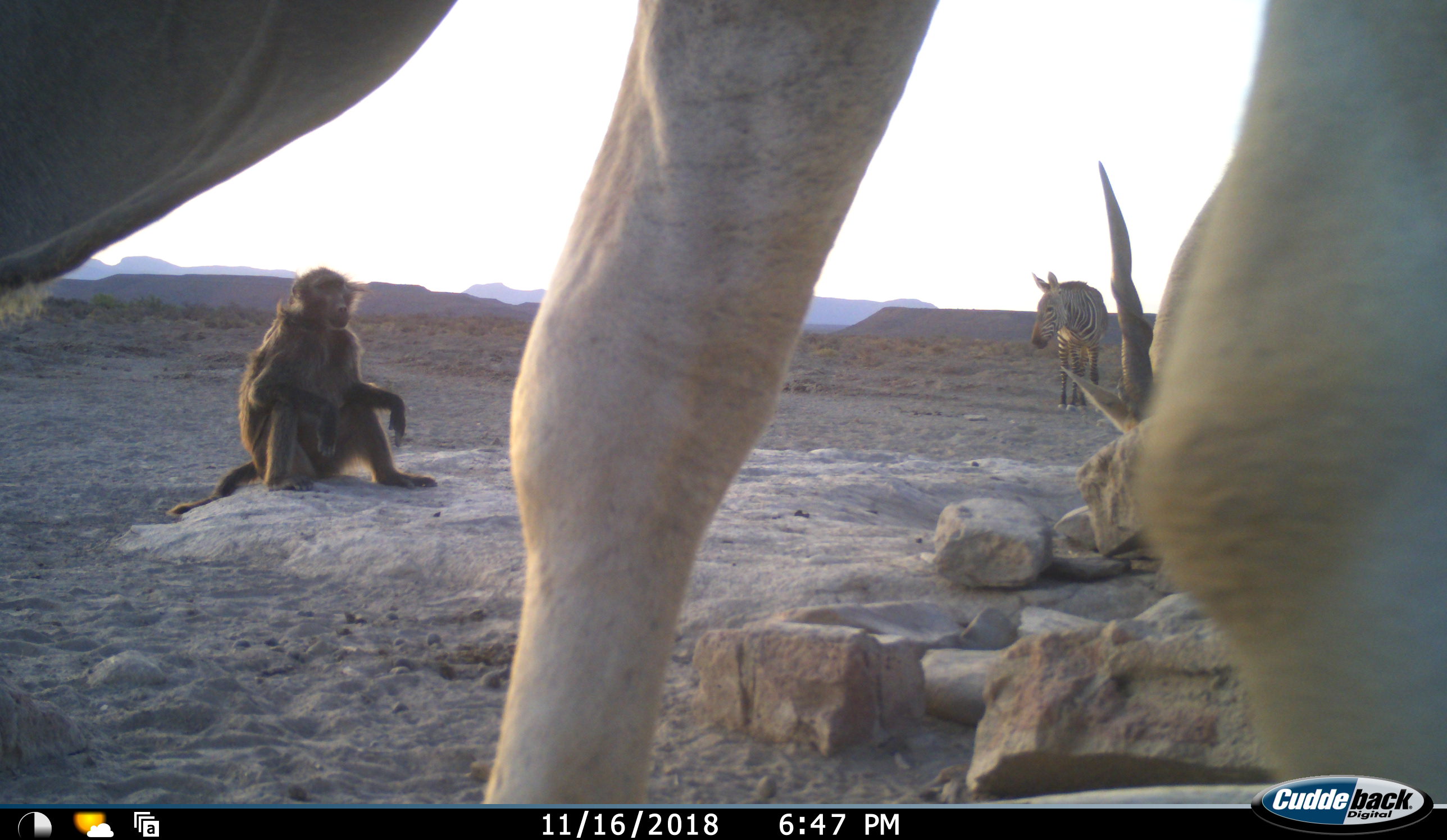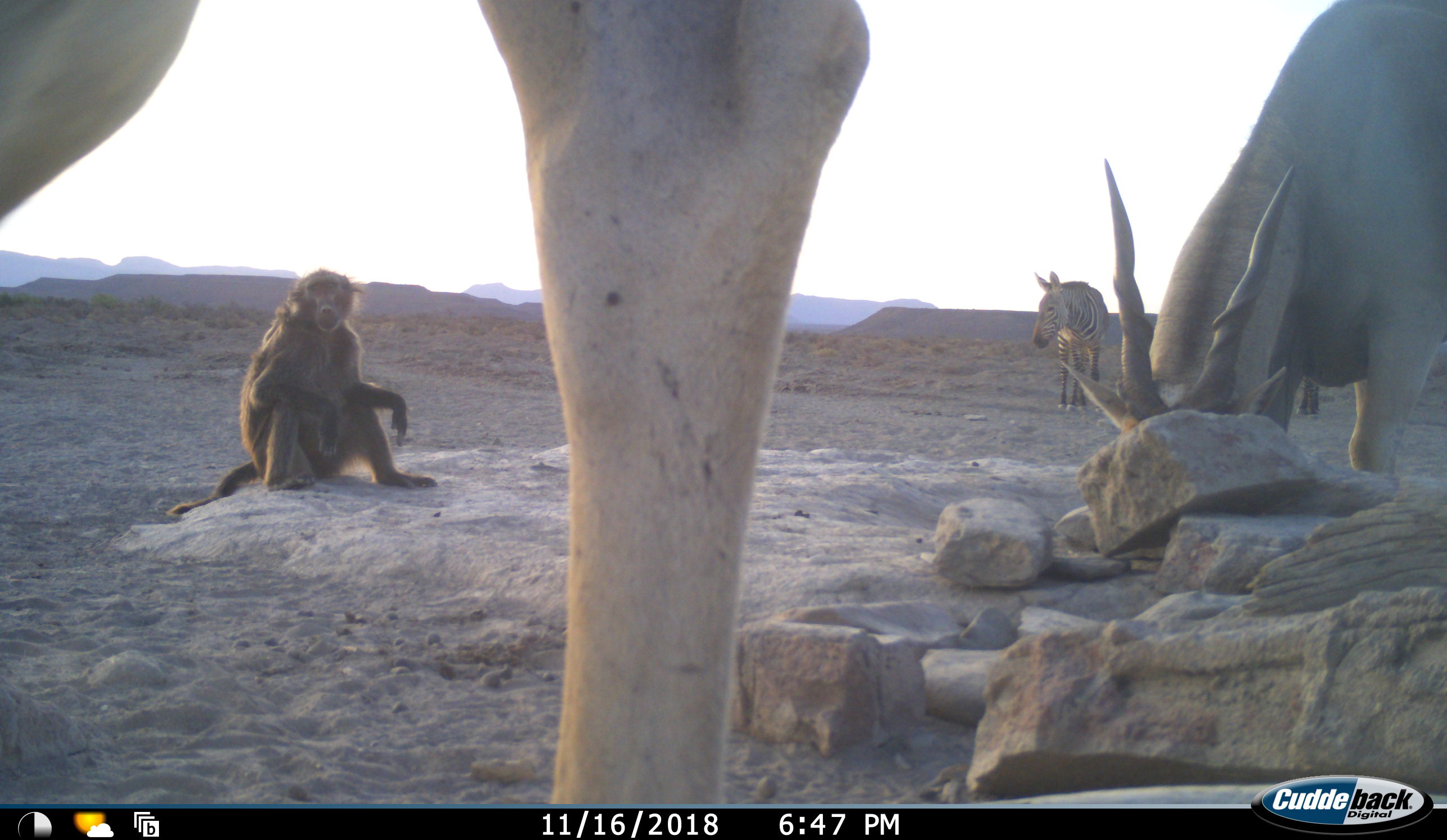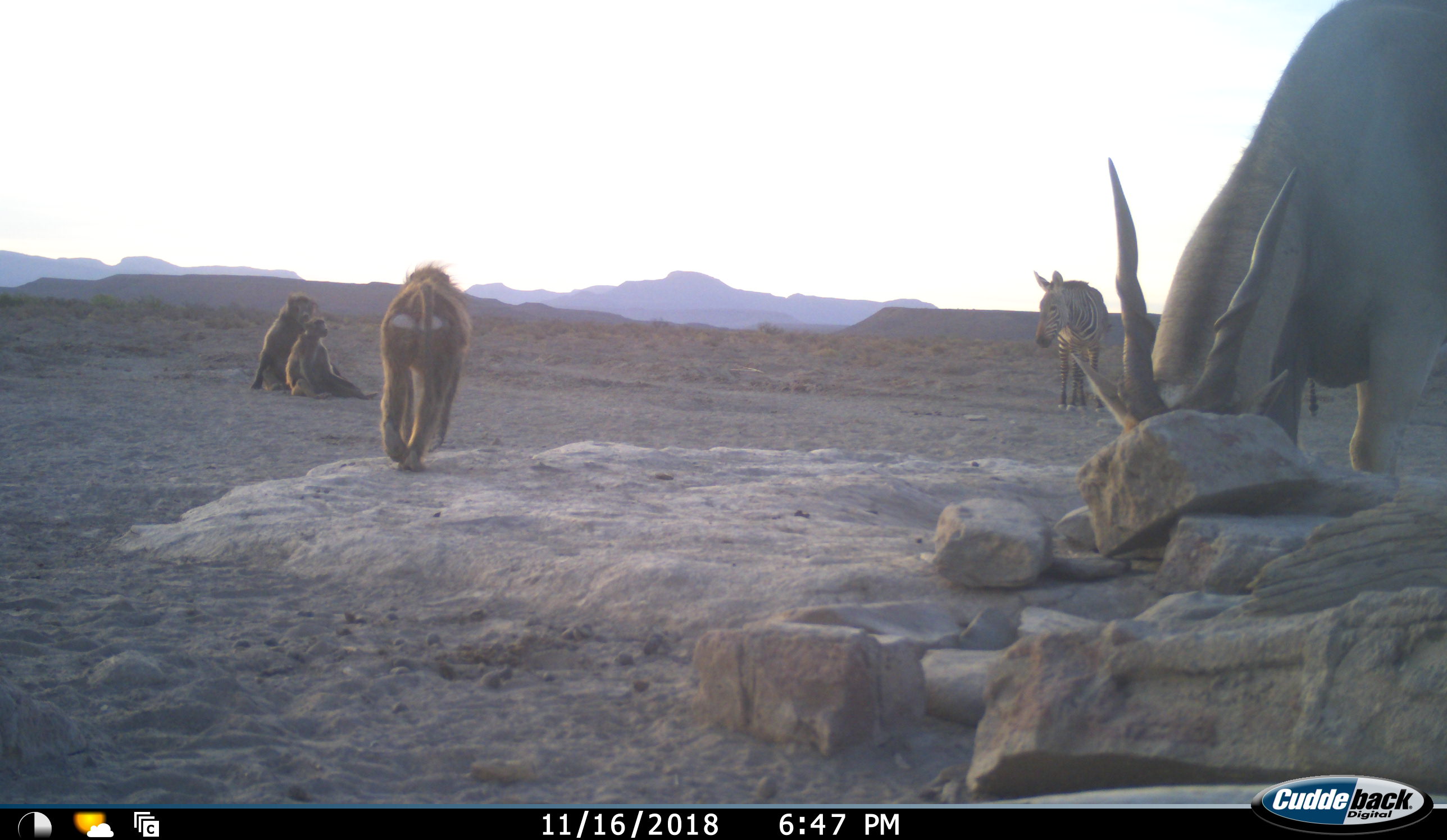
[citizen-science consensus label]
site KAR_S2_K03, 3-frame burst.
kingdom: Animalia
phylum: Chordata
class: Mammalia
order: Primates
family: Cercopithecidae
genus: Papio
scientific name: Papio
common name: baboon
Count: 3.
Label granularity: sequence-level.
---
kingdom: Animalia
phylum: Chordata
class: Mammalia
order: Artiodactyla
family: Bovidae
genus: Tragelaphus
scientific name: Tragelaphus oryx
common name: eland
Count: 2.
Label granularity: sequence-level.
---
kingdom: Animalia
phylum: Chordata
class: Mammalia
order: Perissodactyla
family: Equidae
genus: Equus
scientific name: Equus zebra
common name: mountain zebra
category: zebramountain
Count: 1.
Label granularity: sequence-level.